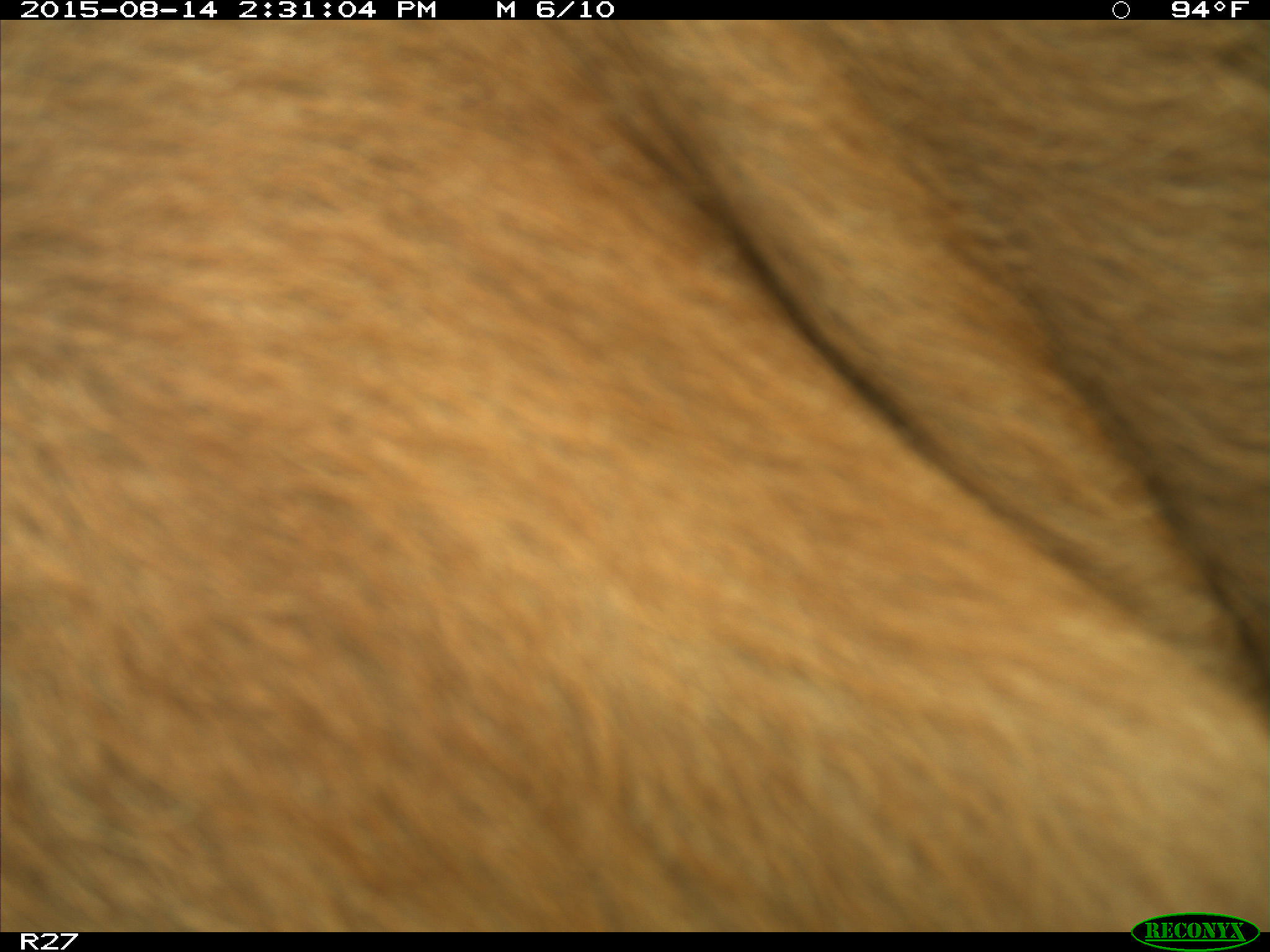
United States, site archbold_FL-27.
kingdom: Animalia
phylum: Chordata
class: Mammalia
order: Artiodactyla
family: Bovidae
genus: Bos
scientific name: Bos taurus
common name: domestic cow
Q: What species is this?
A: Bos taurus (domestic cow).